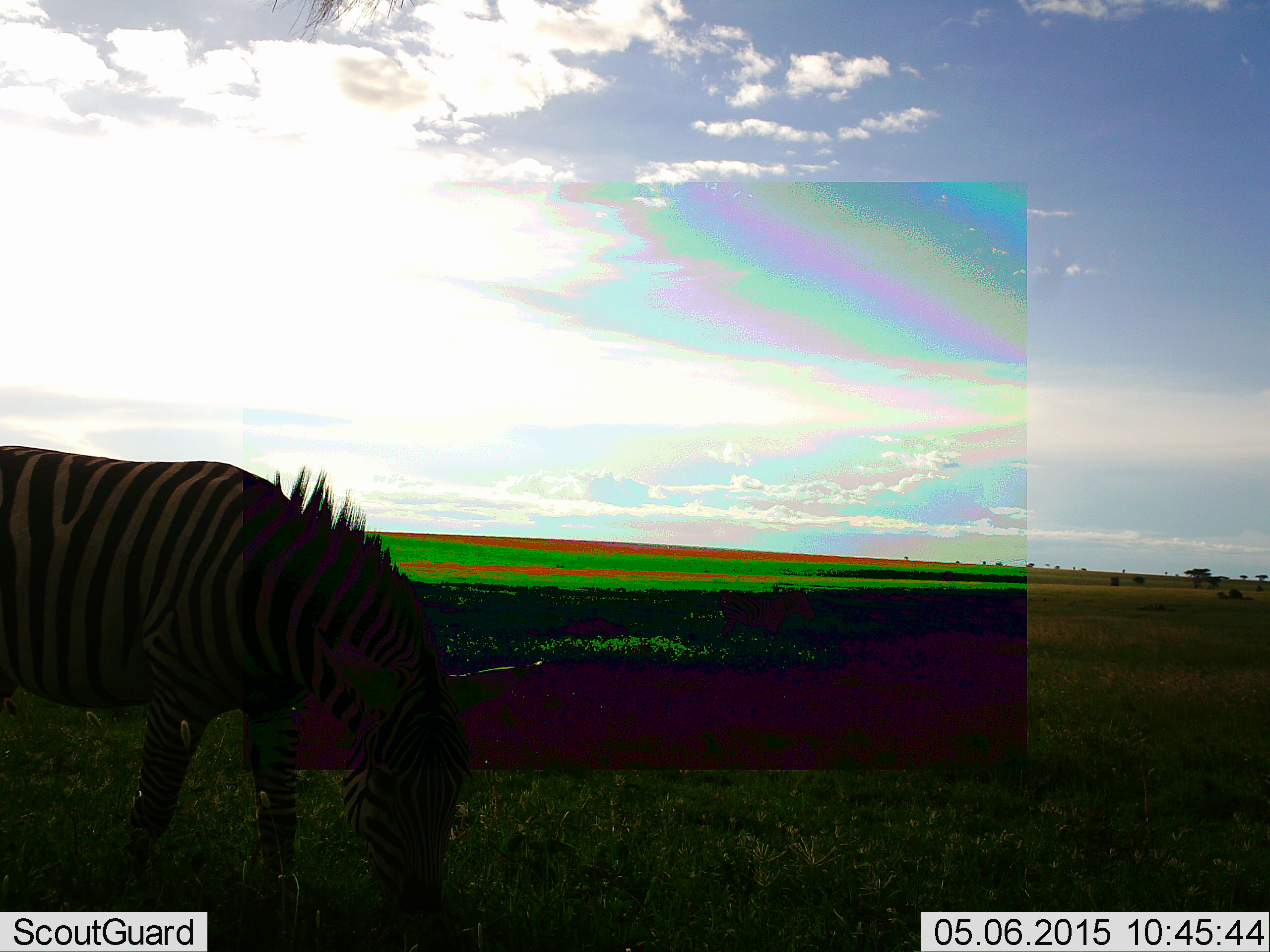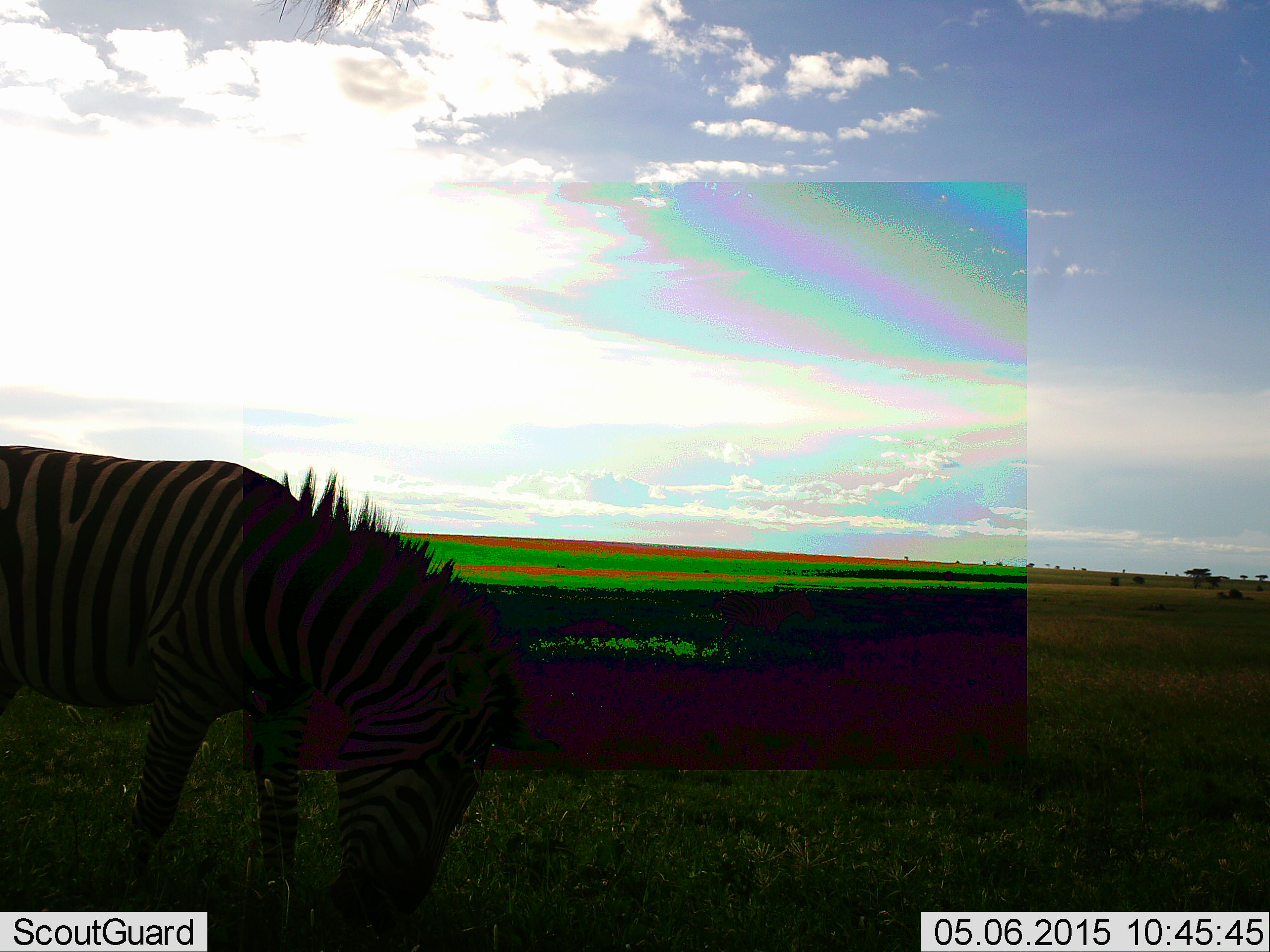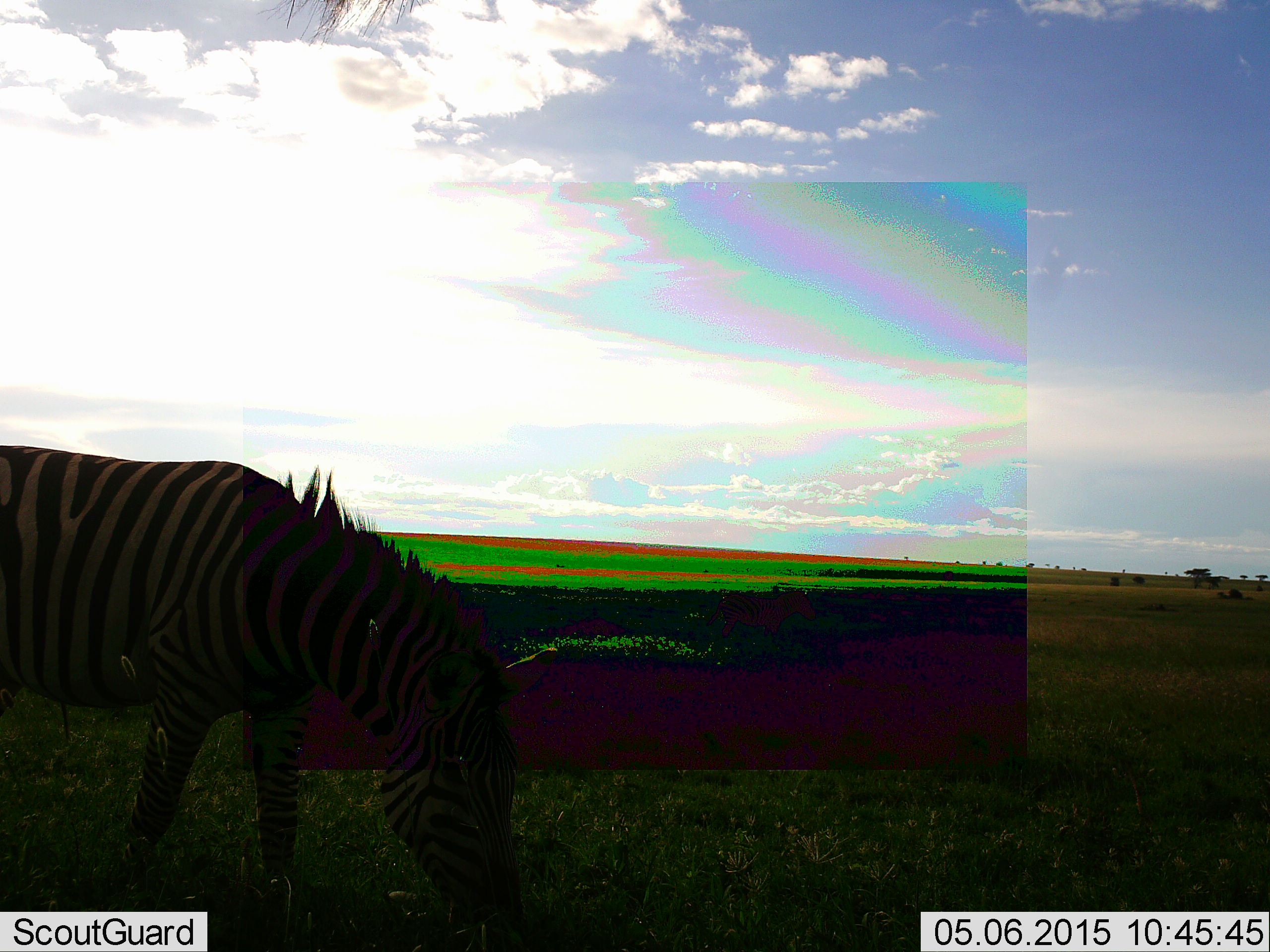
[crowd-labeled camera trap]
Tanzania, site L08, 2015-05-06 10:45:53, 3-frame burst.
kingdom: Animalia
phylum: Chordata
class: Mammalia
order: Perissodactyla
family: Equidae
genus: Equus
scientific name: Equus quagga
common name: plains zebra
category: zebra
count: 1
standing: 20%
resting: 0%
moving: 0%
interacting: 0%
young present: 0%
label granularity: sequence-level